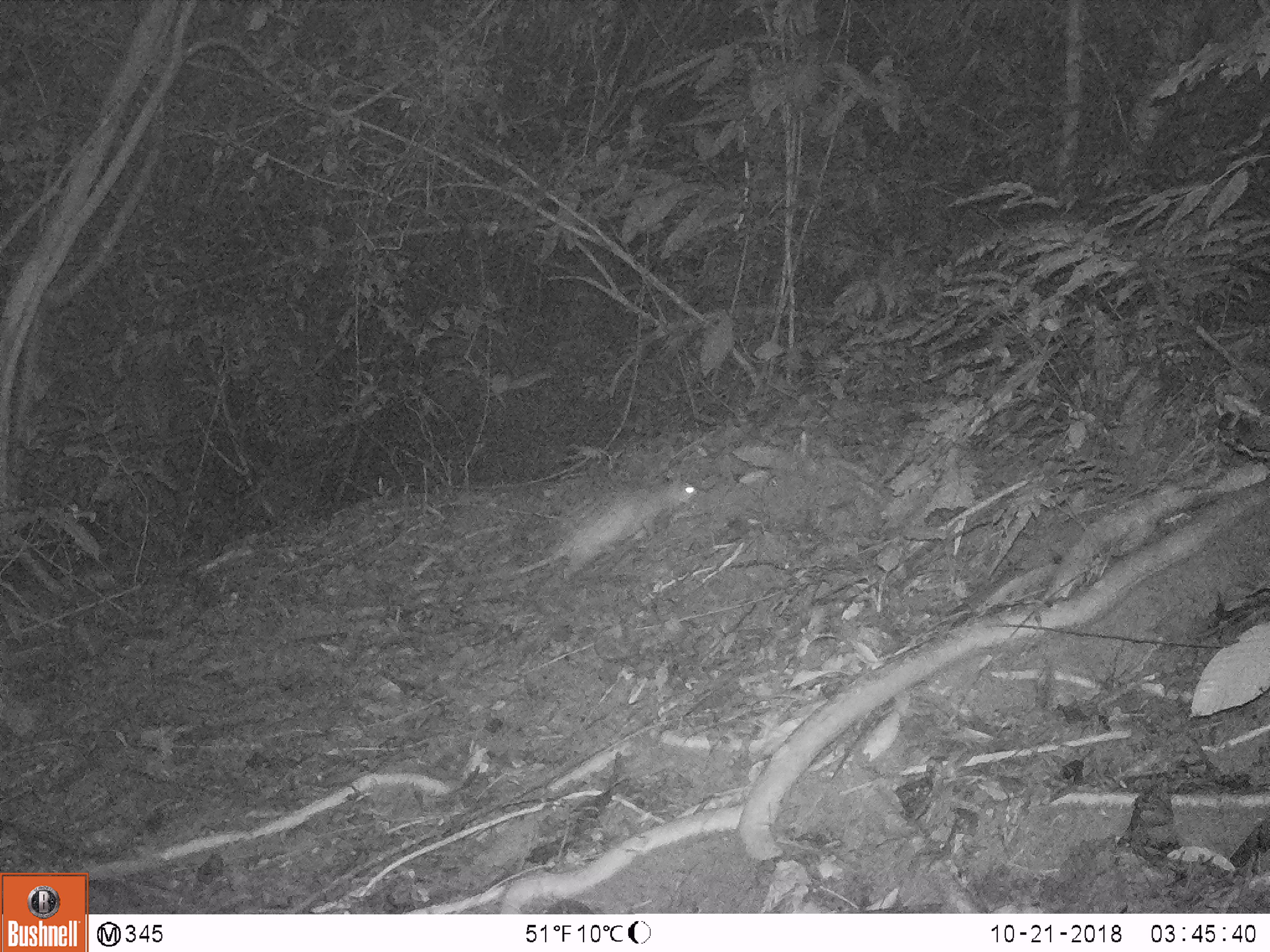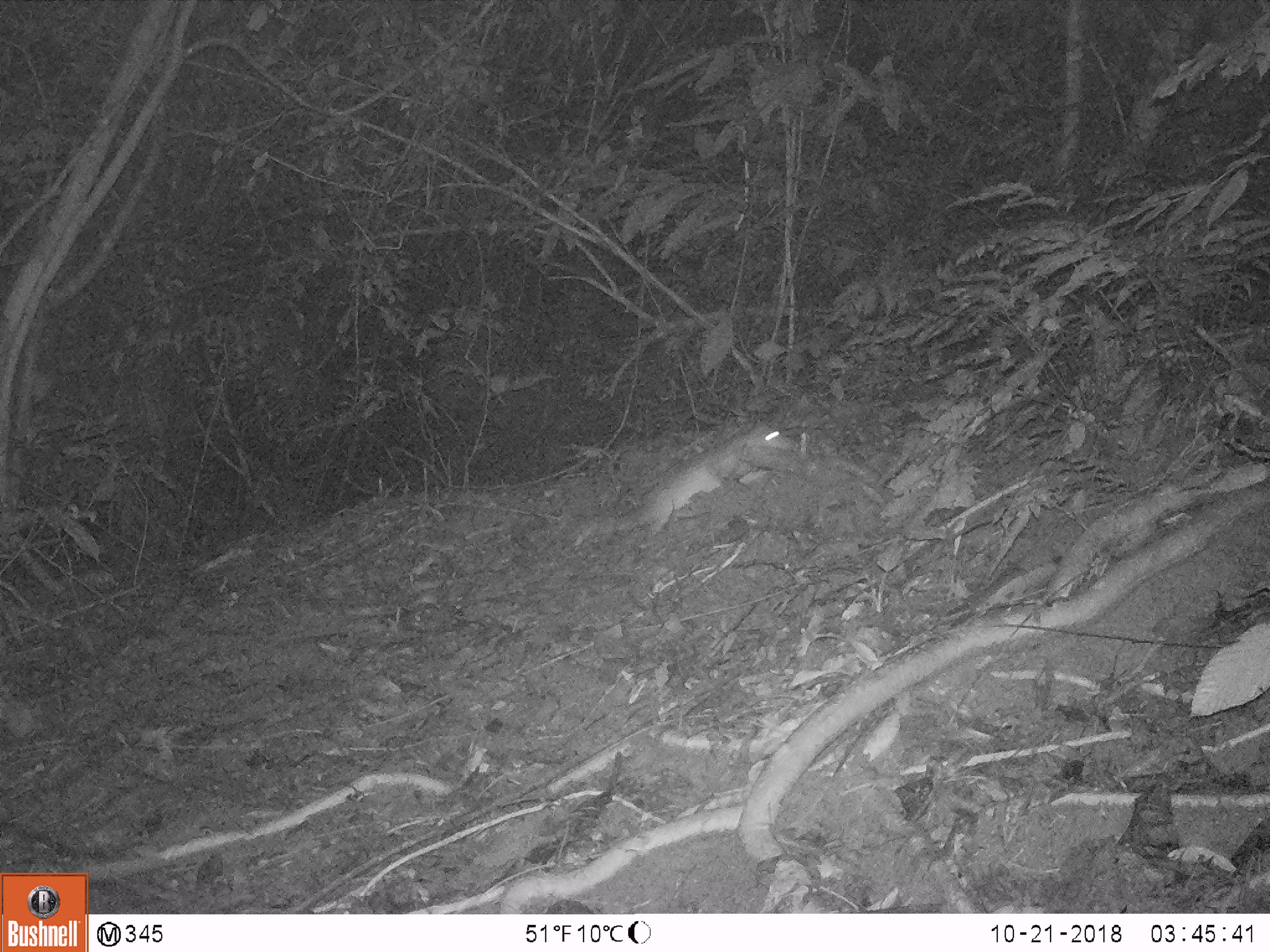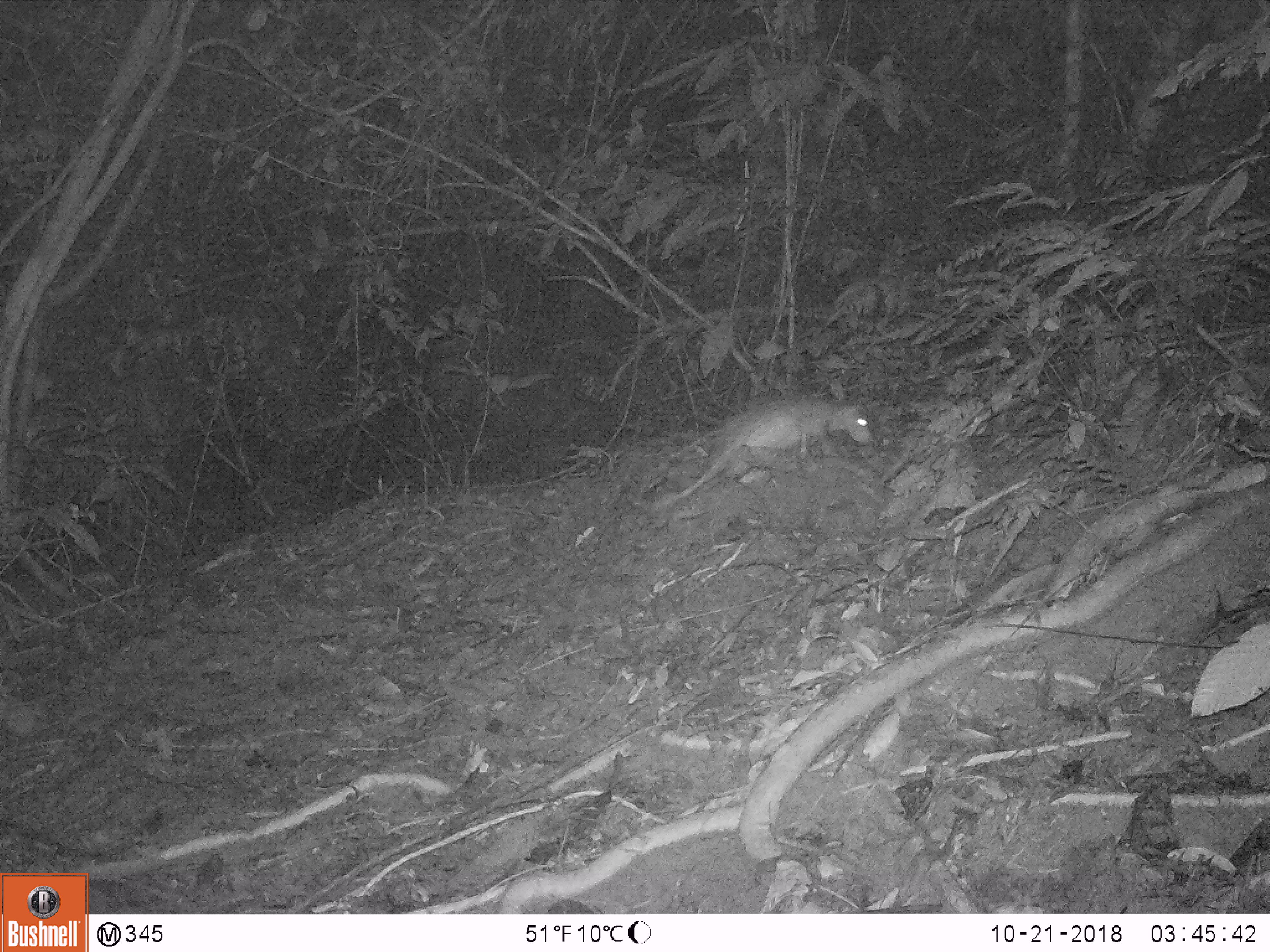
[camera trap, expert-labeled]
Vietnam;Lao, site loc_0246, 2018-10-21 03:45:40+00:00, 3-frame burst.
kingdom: Animalia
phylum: Chordata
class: Mammalia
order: Rodentia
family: Hystricidae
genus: Atherurus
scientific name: Atherurus macrourus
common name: asiatic brush-tailed porcupine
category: asiatic brush tailed porcupine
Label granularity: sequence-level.